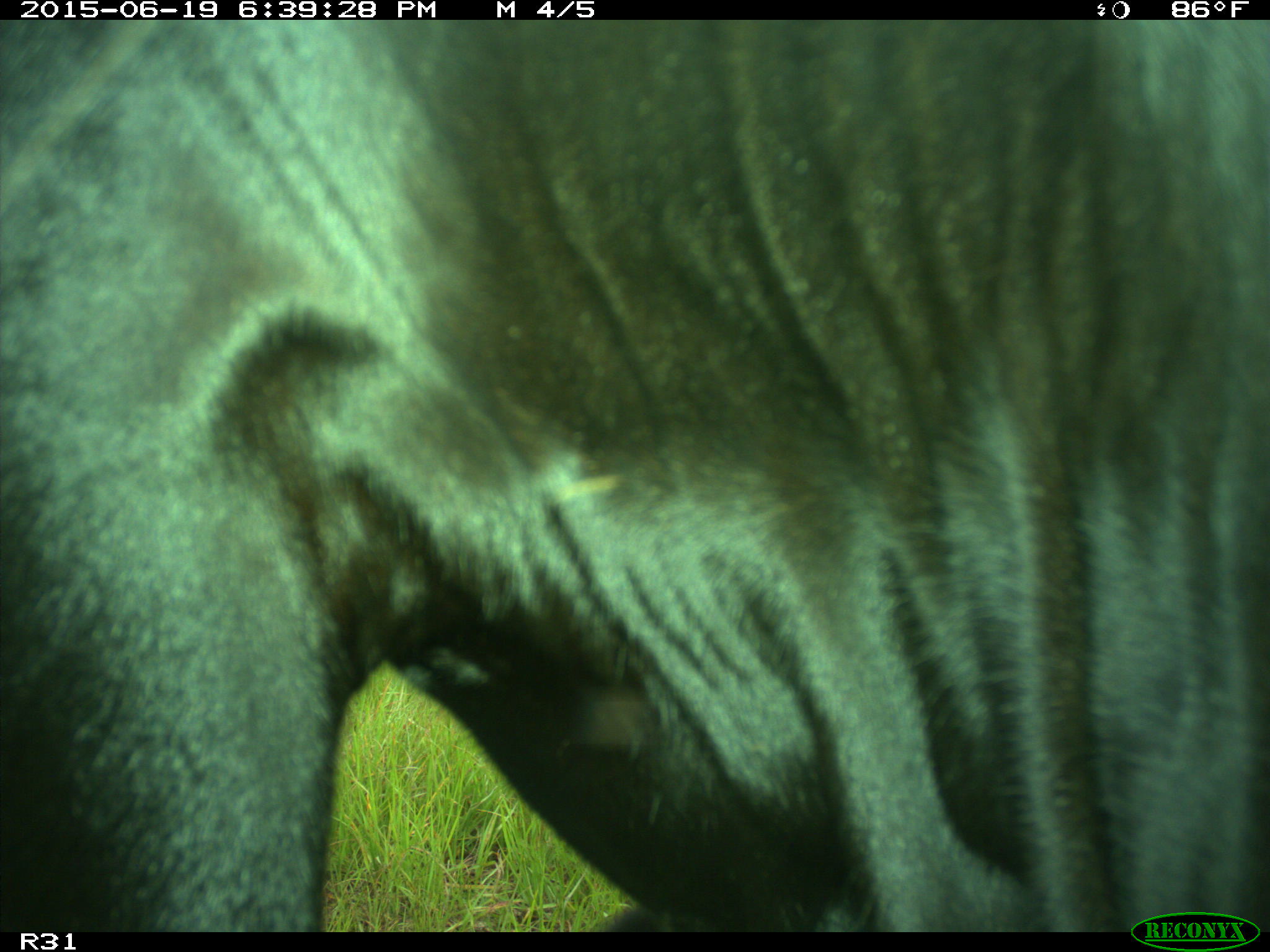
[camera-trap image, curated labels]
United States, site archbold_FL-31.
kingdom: Animalia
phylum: Chordata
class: Mammalia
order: Artiodactyla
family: Bovidae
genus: Bos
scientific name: Bos taurus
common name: domestic cow